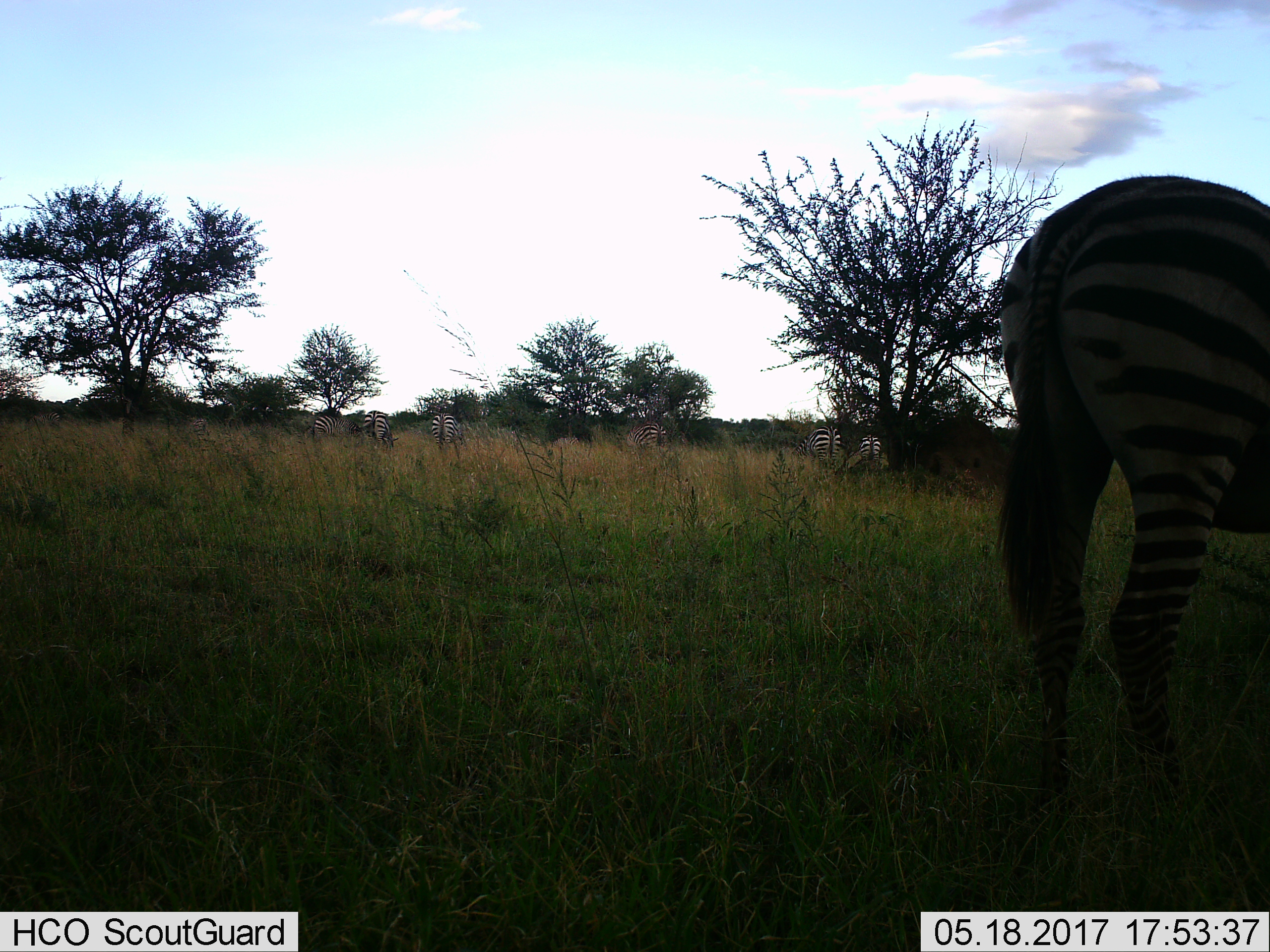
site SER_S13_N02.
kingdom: Animalia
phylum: Chordata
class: Mammalia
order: Perissodactyla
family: Equidae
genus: Equus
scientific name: Equus quagga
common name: plains zebra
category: zebraplains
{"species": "zebraplains (plains zebra) (Equus quagga)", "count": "7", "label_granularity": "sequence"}